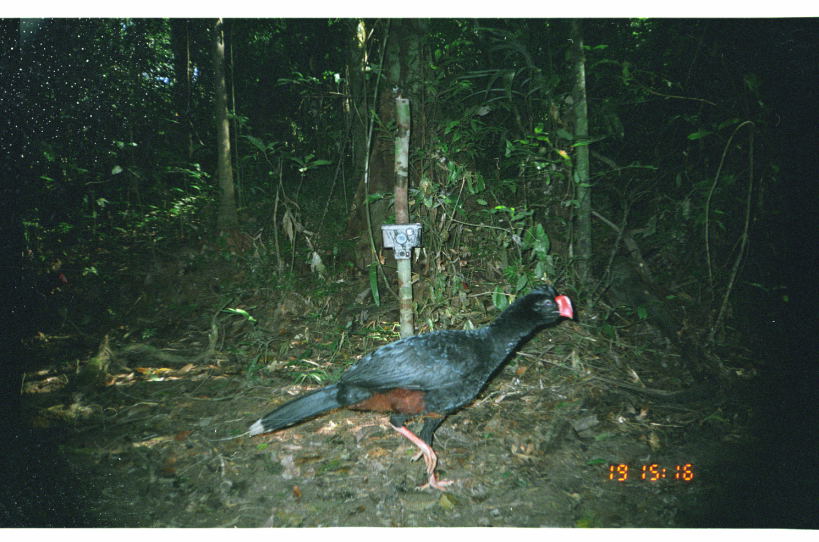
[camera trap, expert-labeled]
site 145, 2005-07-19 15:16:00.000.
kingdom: Animalia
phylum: Chordata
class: Aves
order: Galliformes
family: Cracidae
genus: Mitu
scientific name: Mitu tuberosum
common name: razor-billed curassow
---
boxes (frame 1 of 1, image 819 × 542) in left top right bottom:
mitu tuberosum: 246 286 574 494